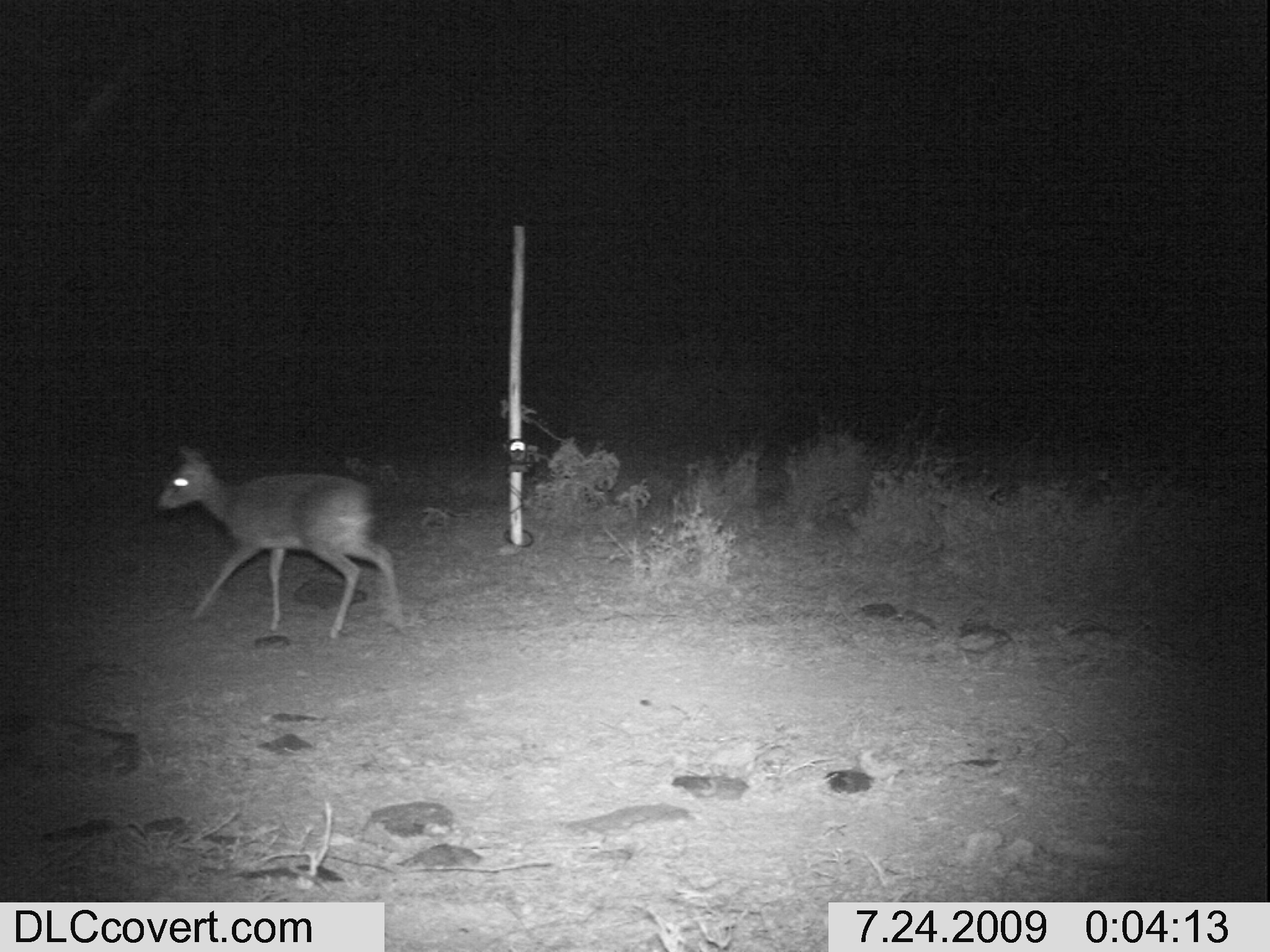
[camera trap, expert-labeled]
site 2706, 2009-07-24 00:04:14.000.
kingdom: Animalia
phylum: Chordata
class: Mammalia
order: Artiodactyla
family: Bovidae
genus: Madoqua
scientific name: Madoqua guentheri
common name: günther's dik-dik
Madoqua guentheri (günther's dik-dik), count 1.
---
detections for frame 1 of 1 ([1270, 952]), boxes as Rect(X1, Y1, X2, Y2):
madoqua guentheri: Rect(157, 444, 406, 641)